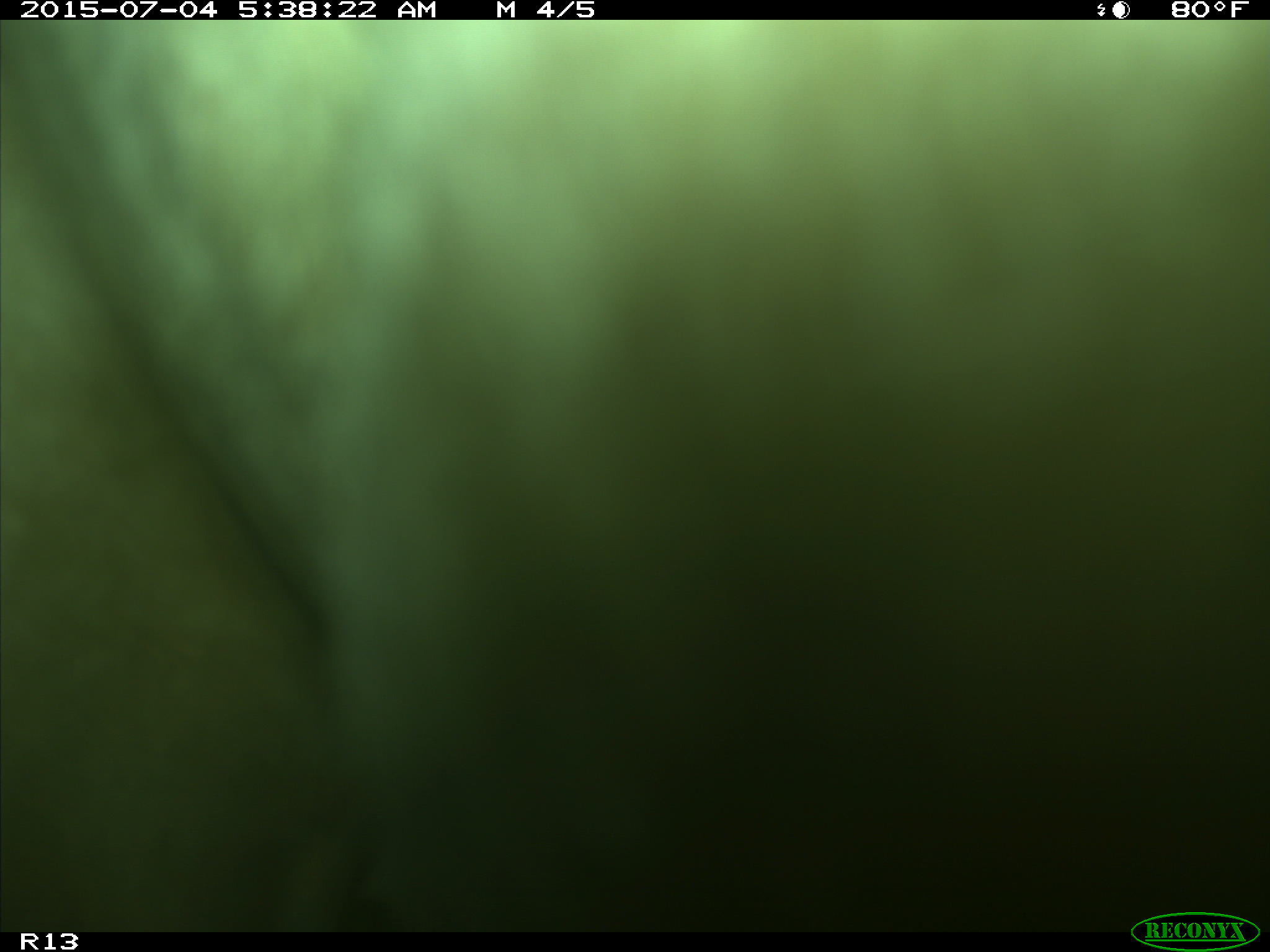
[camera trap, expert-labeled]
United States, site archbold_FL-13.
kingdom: Animalia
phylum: Chordata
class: Mammalia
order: Artiodactyla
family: Bovidae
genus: Bos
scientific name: Bos taurus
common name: domestic cow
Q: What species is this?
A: Bos taurus (domestic cow).